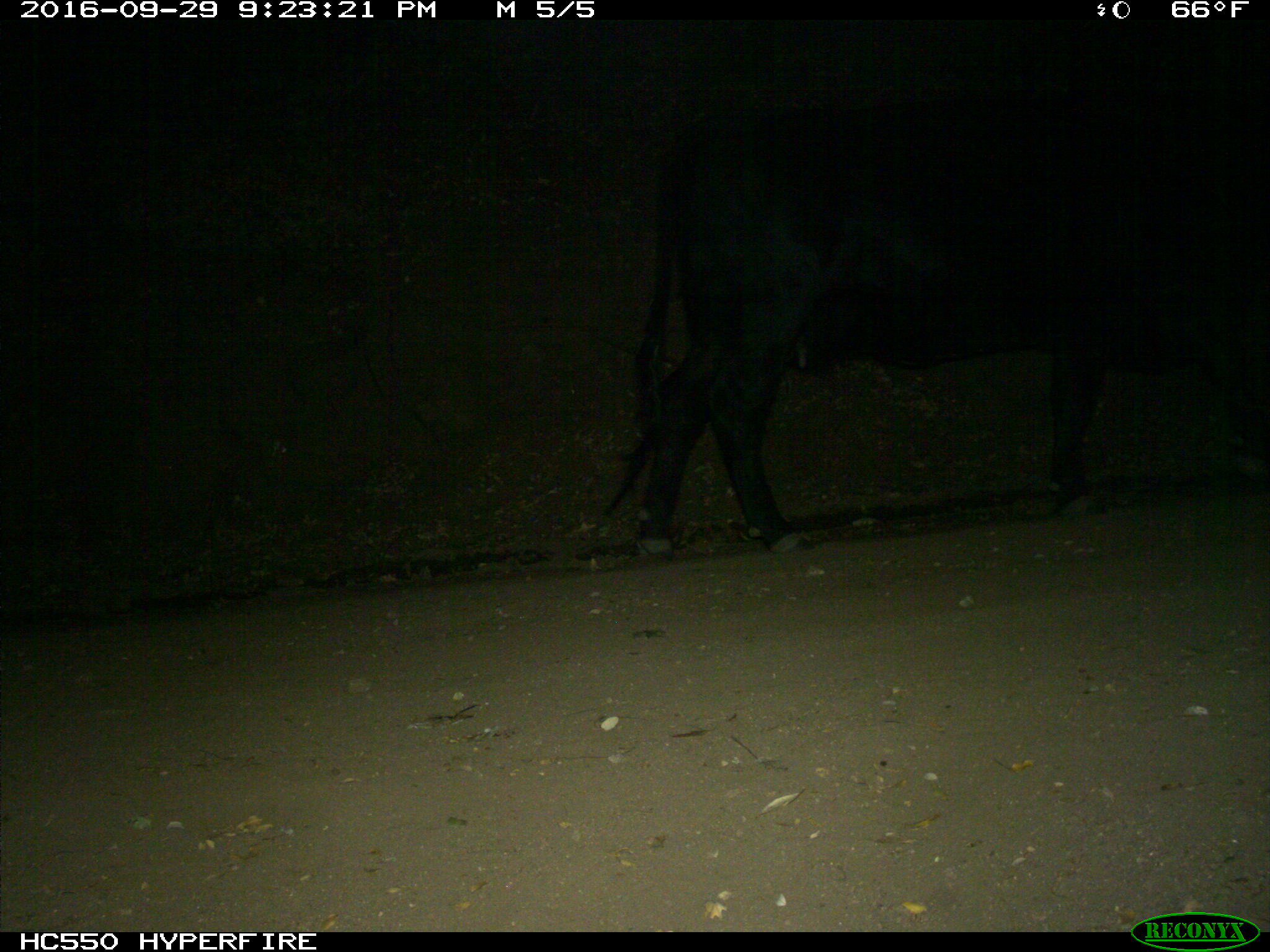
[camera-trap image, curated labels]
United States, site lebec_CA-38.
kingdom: Animalia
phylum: Chordata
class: Mammalia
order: Artiodactyla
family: Bovidae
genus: Bos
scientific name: Bos taurus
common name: domestic cow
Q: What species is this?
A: Bos taurus (domestic cow).